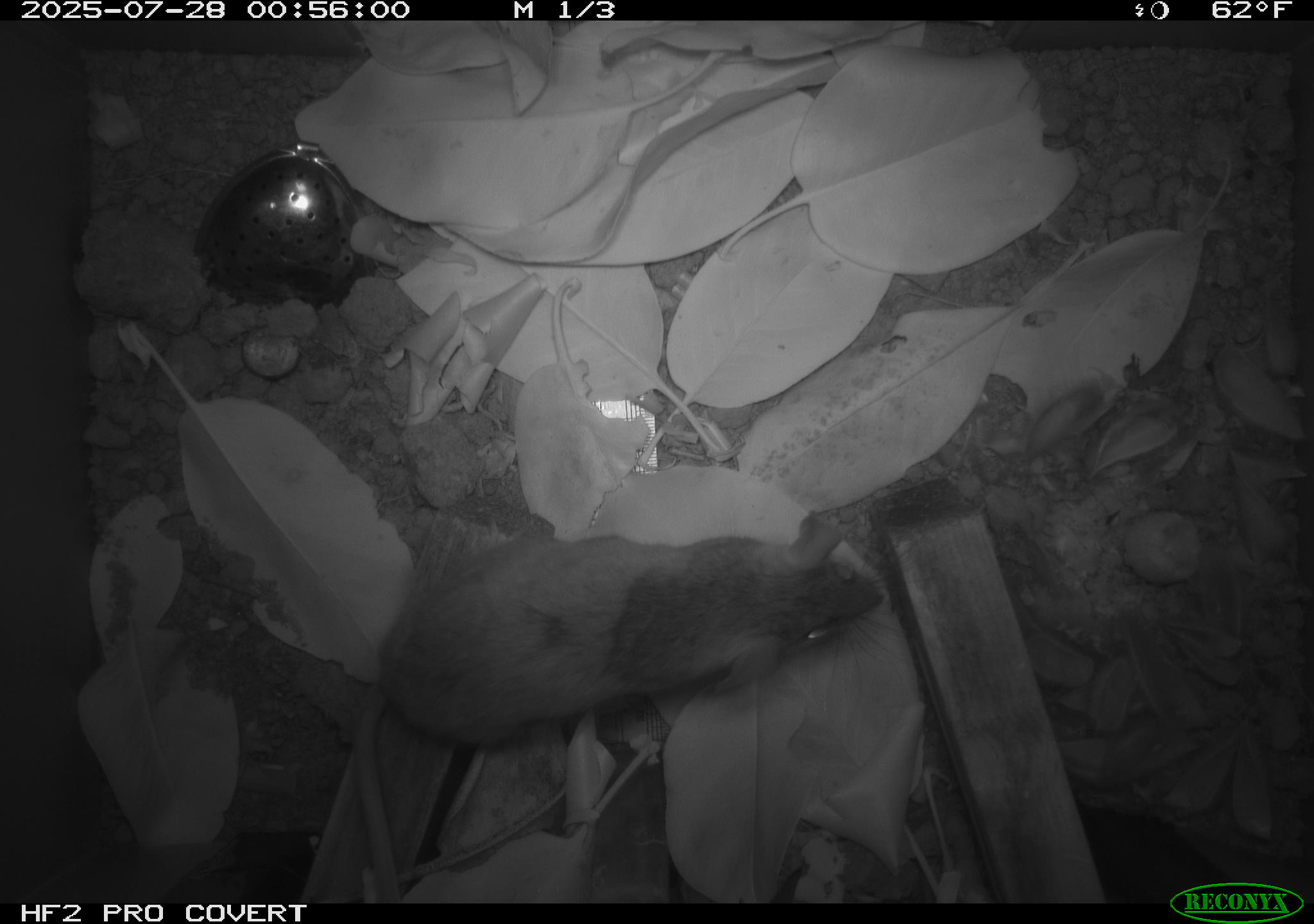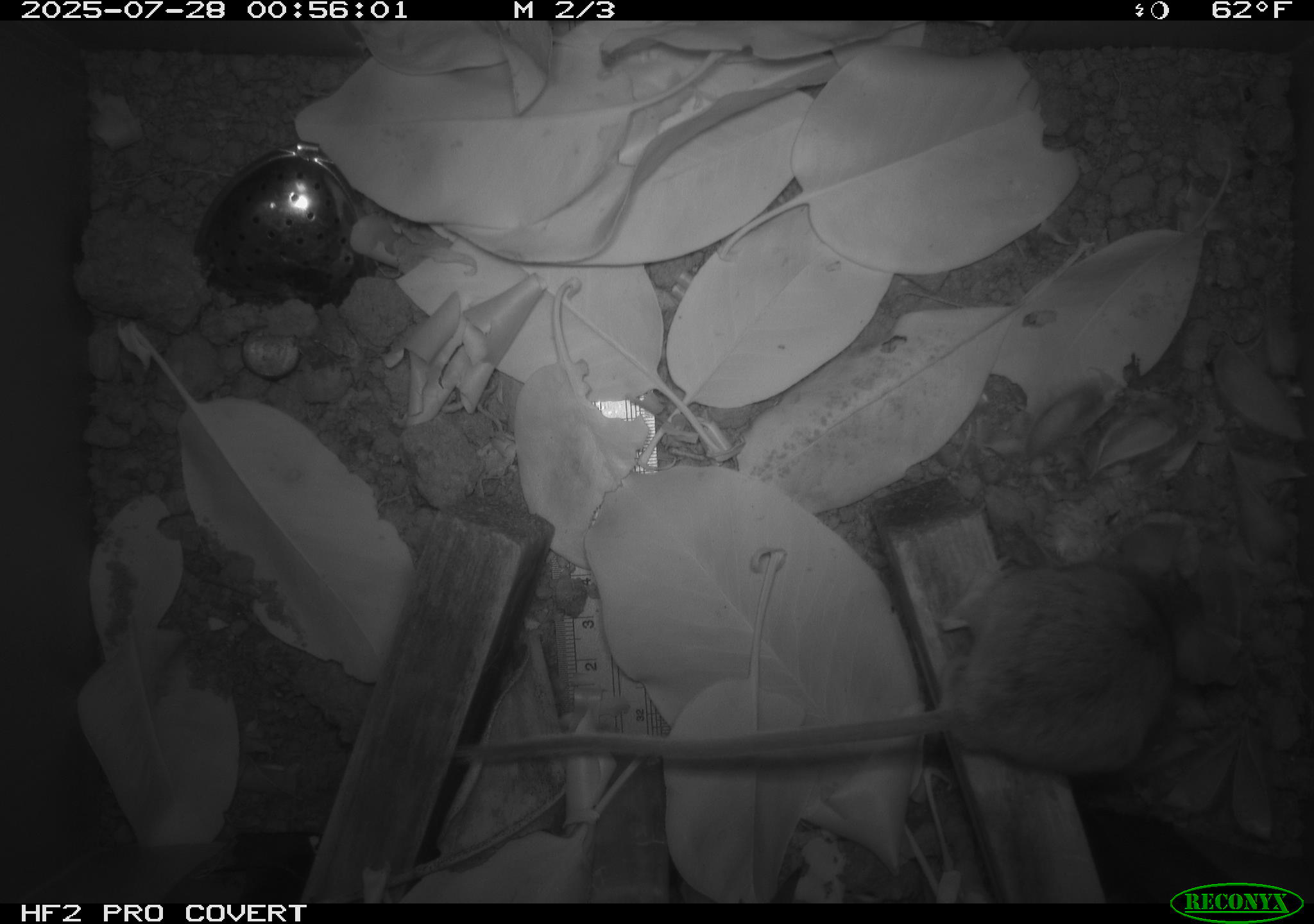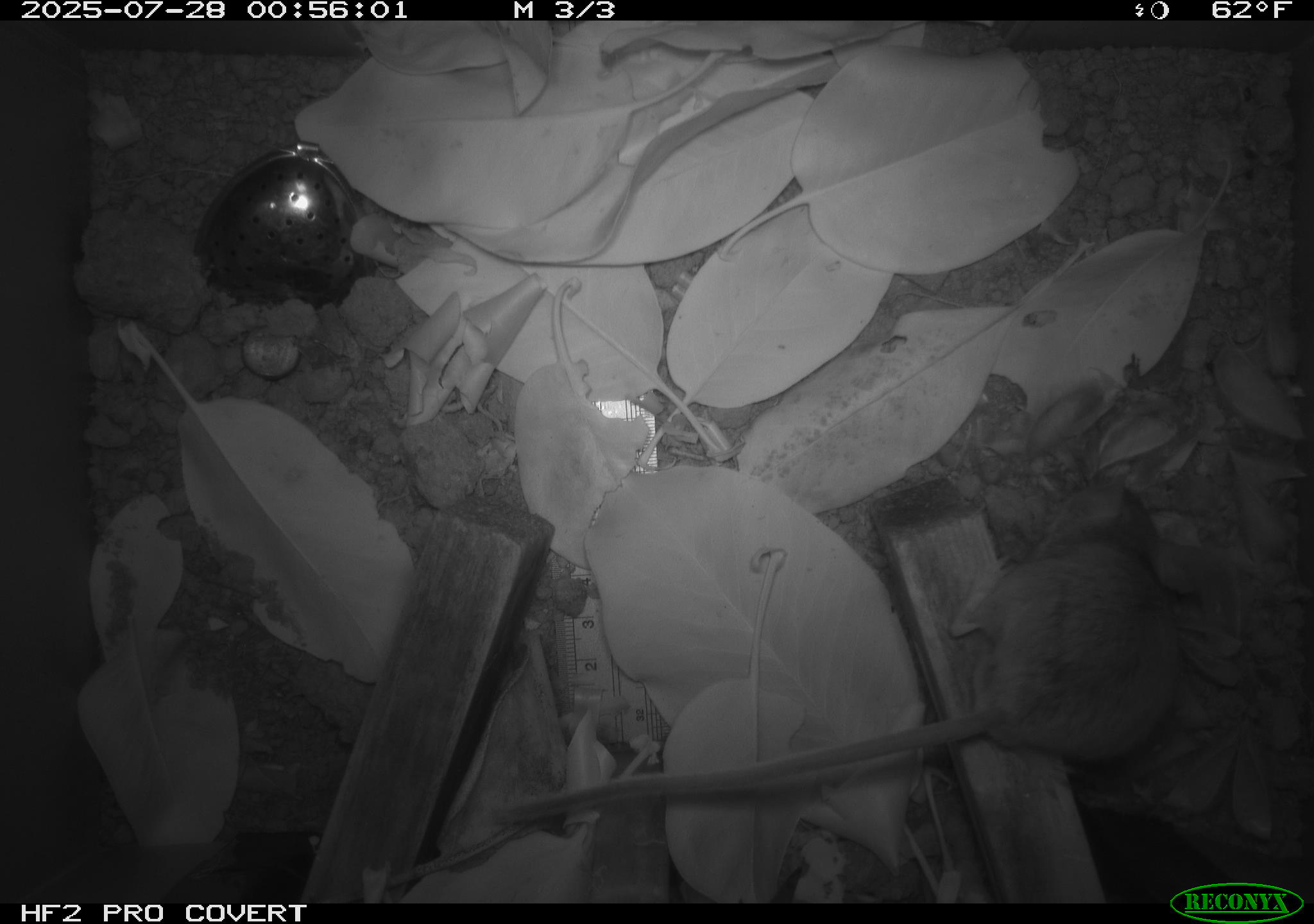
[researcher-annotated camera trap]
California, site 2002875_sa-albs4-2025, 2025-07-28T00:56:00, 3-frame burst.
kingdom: Animalia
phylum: Chordata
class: Mammalia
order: Rodentia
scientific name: Rodentia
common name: mouse species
Mouse species (Rodentia).